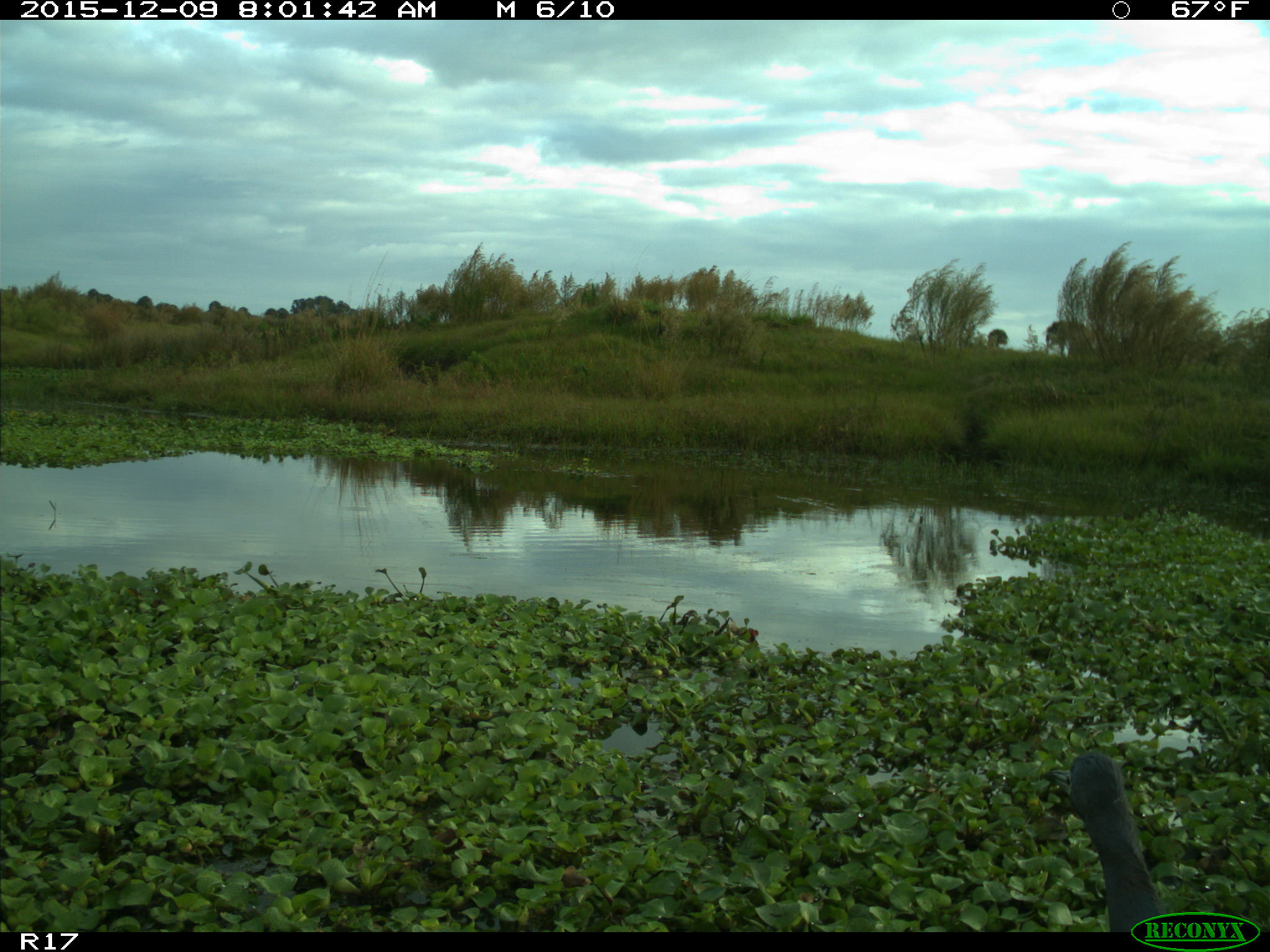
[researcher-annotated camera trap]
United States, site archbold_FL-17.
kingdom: Animalia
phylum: Chordata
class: Aves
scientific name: Aves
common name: birds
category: unidentified bird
Unidentified bird (birds) (Aves).